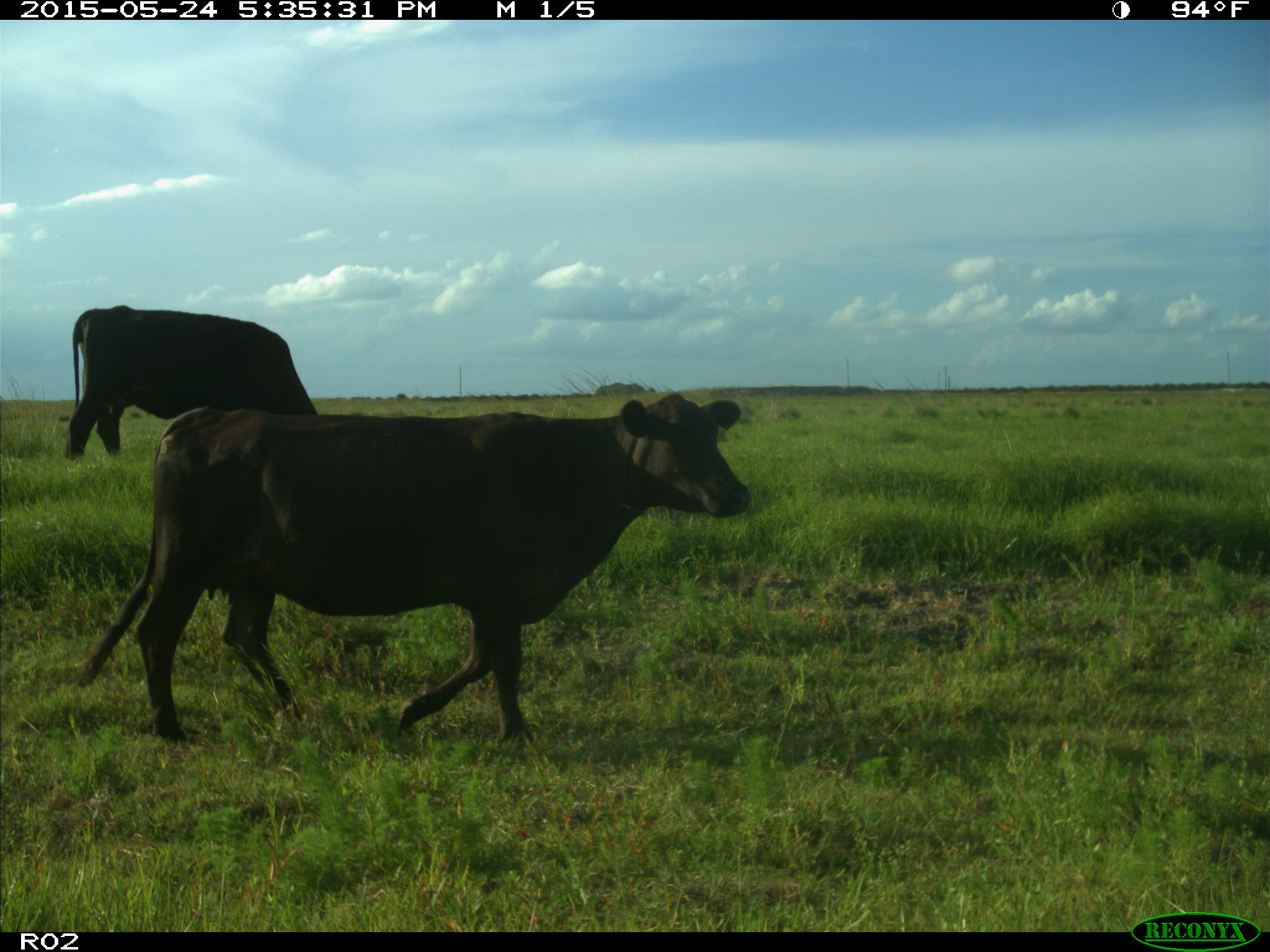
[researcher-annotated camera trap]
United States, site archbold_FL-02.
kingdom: Animalia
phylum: Chordata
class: Mammalia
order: Artiodactyla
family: Bovidae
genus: Bos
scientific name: Bos taurus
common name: domestic cow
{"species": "Bos taurus (domestic cow)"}